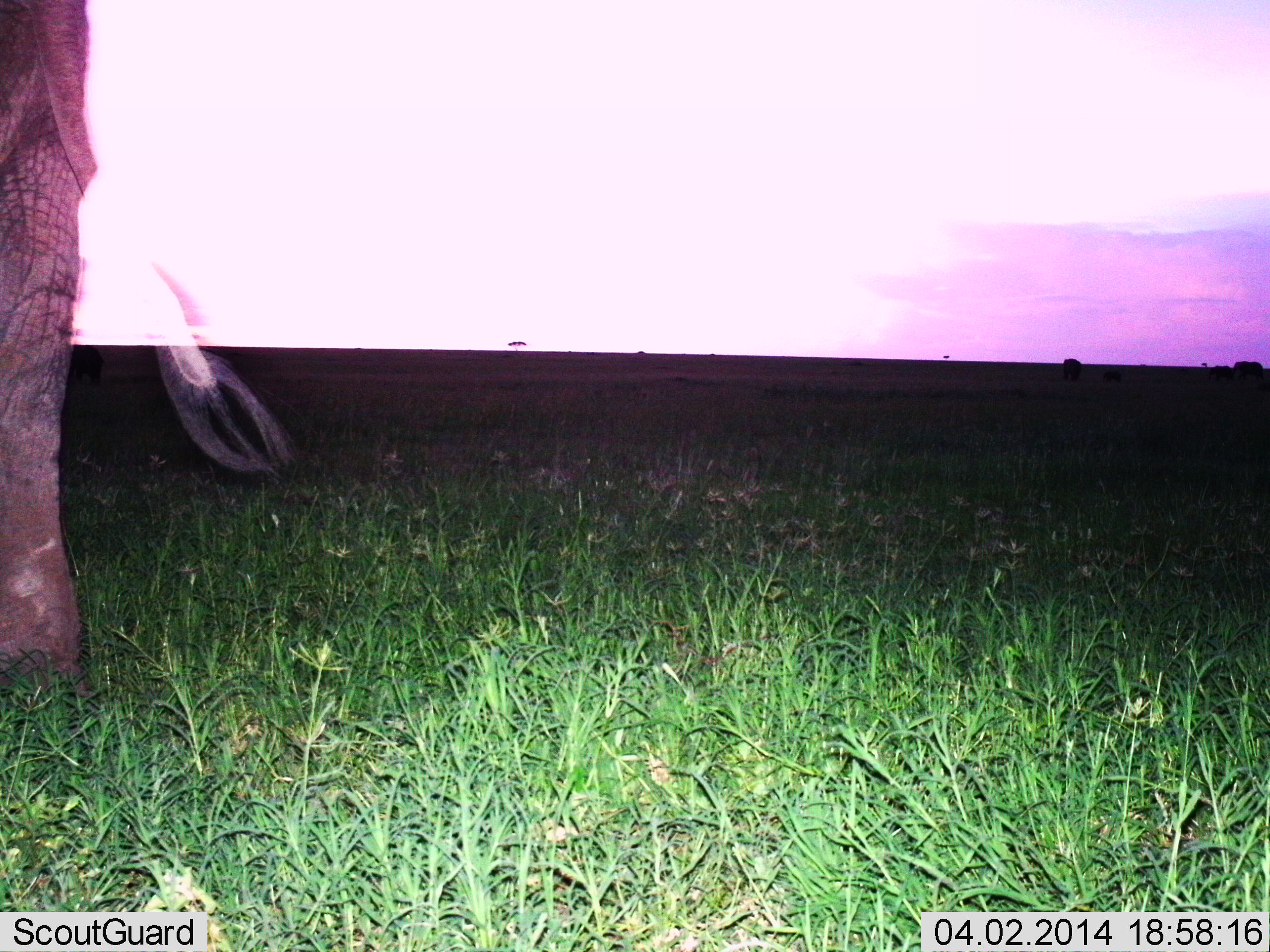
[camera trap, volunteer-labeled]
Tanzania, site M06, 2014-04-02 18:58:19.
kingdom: Animalia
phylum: Chordata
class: Mammalia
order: Proboscidea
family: Elephantidae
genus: Loxodonta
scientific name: Loxodonta africana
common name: african bush elephant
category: elephant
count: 1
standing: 90%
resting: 0%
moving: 10%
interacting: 0%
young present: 0%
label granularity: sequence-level